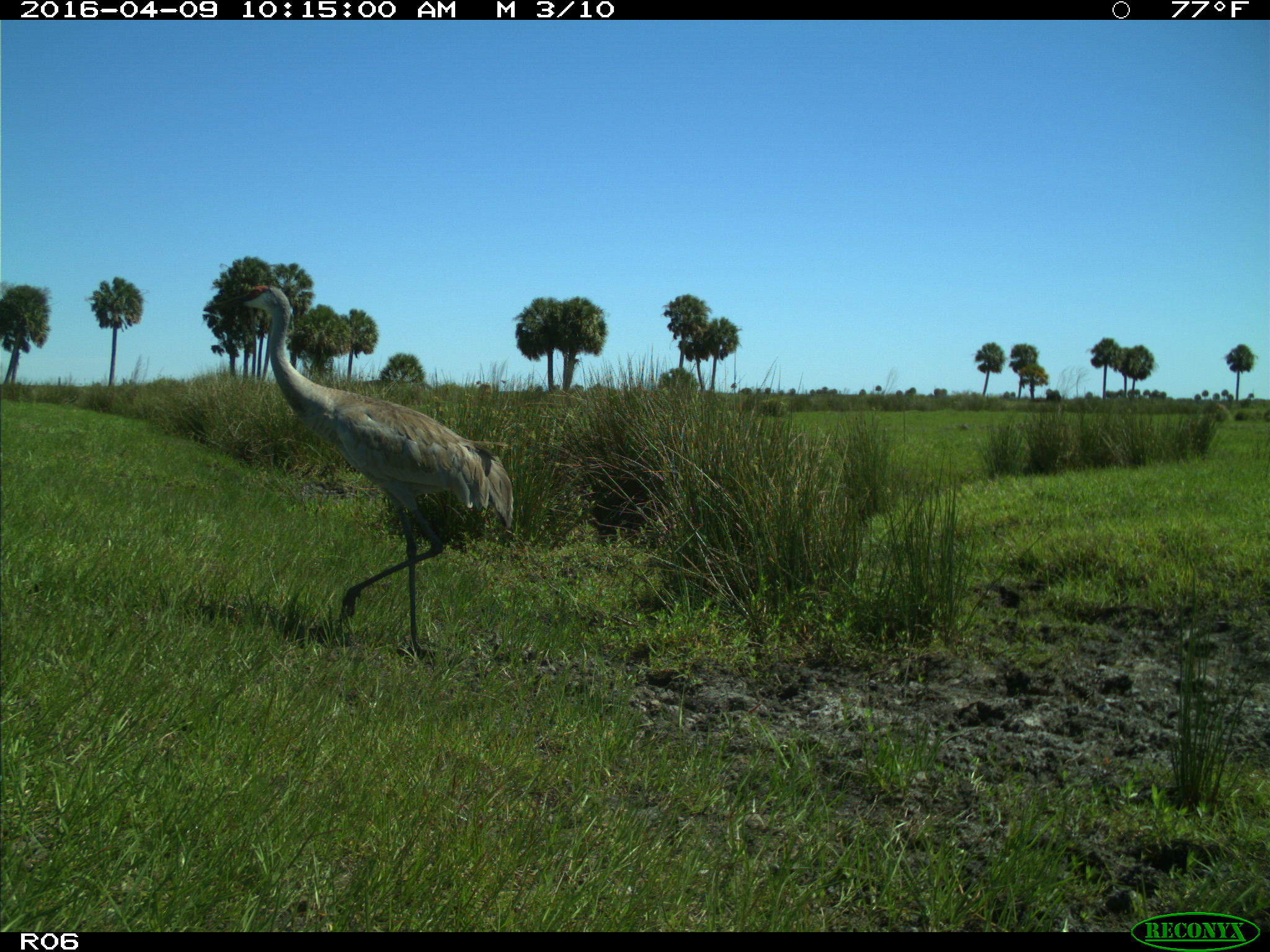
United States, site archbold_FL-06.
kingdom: Animalia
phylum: Chordata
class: Aves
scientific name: Aves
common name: birds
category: unidentified bird